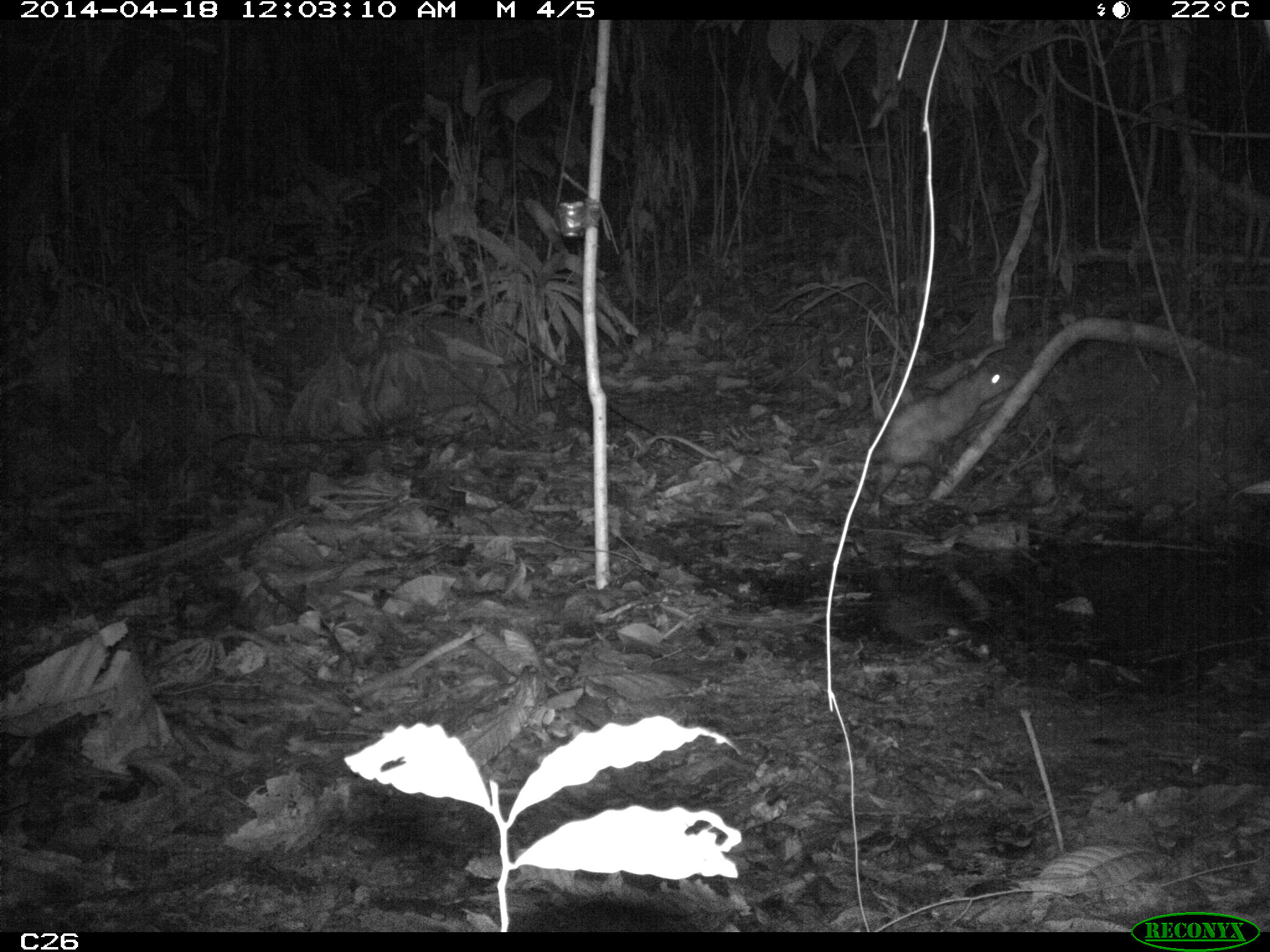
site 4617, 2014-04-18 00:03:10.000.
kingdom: Animalia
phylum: Chordata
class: Mammalia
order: Didelphimorphia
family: Didelphidae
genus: Didelphis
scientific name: Didelphis marsupialis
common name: southern opossum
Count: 1.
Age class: adult.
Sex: male.